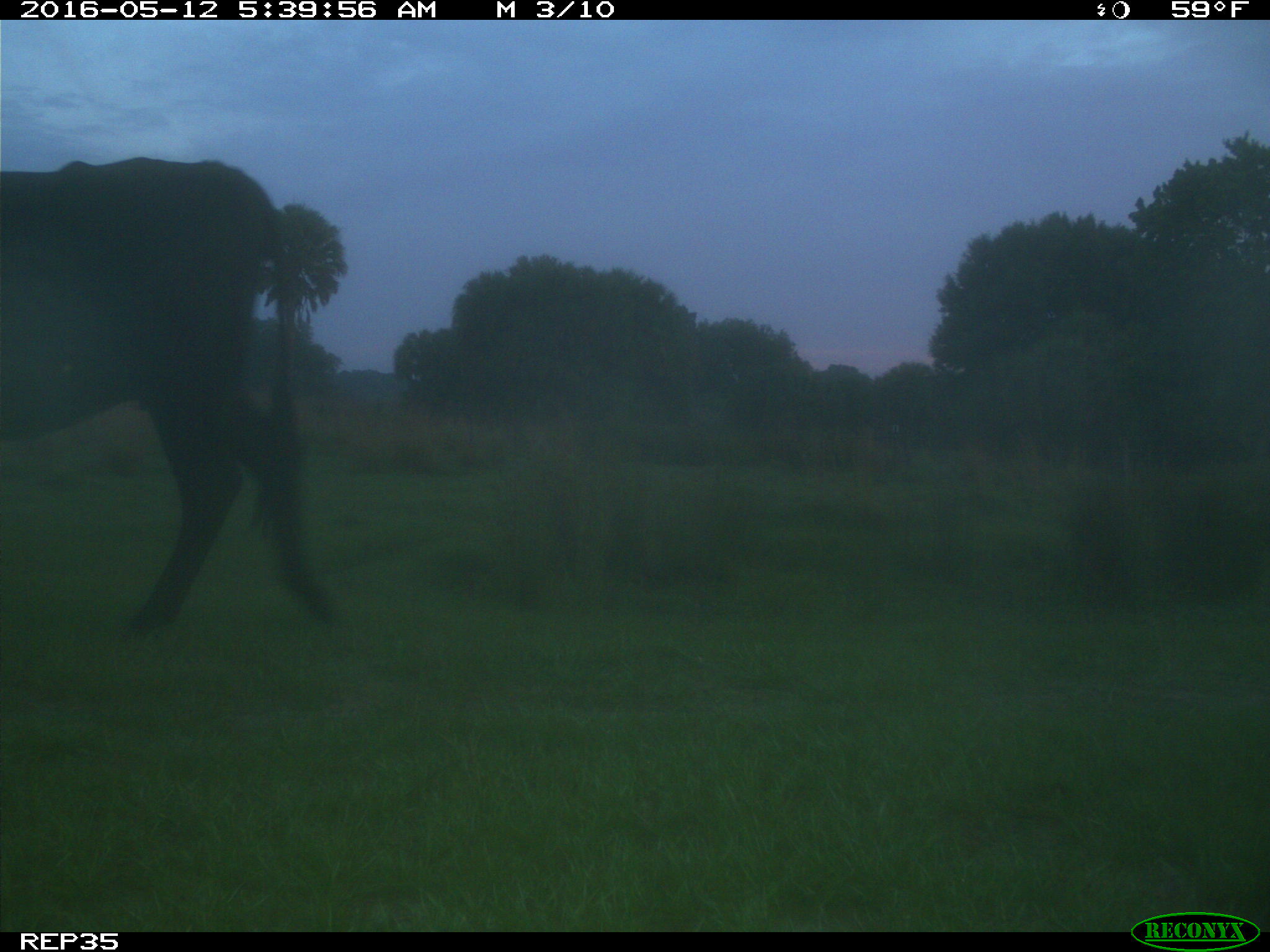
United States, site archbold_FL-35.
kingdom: Animalia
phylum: Chordata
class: Mammalia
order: Artiodactyla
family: Bovidae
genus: Bos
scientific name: Bos taurus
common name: domestic cow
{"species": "Bos taurus (domestic cow)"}